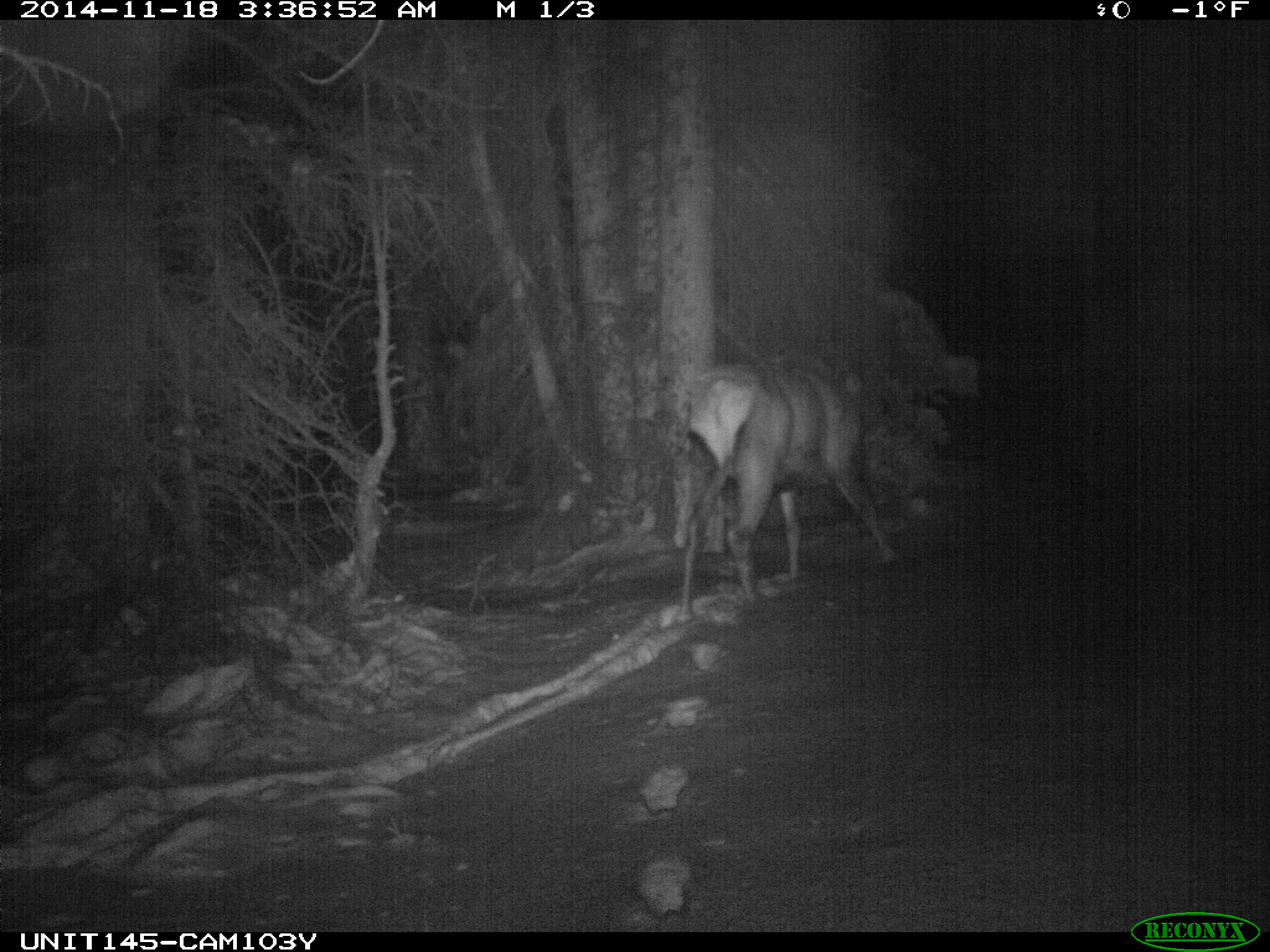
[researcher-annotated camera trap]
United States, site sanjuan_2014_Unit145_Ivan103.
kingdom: Animalia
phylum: Chordata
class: Mammalia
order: Artiodactyla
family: Cervidae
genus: Cervus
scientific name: Cervus elaphus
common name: red deer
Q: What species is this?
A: Cervus elaphus (red deer).